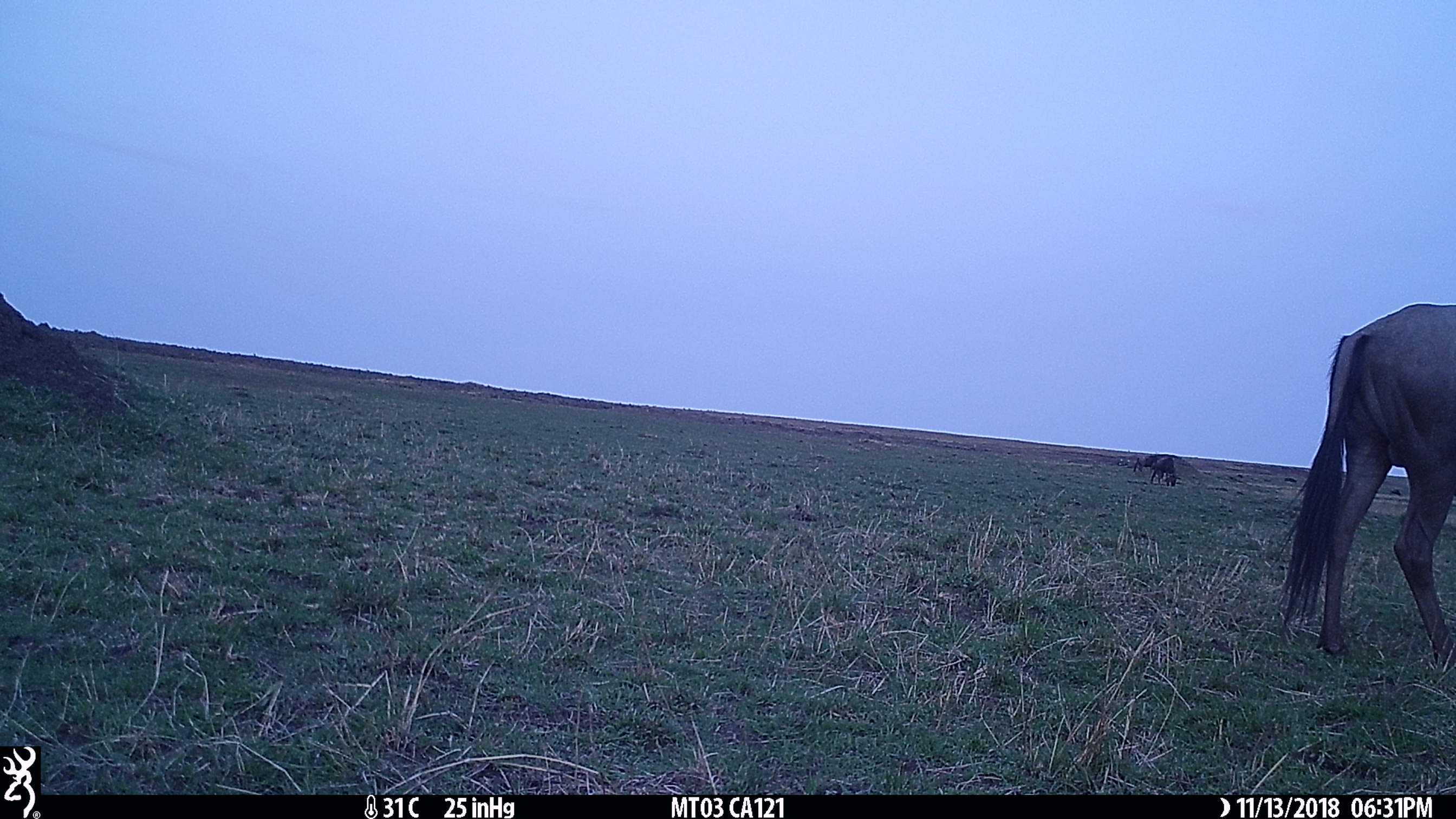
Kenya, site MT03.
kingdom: Animalia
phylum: Chordata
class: Mammalia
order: Artiodactyla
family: Bovidae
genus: Connochaetes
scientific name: Connochaetes taurinus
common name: blue wildebeest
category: wildebeest